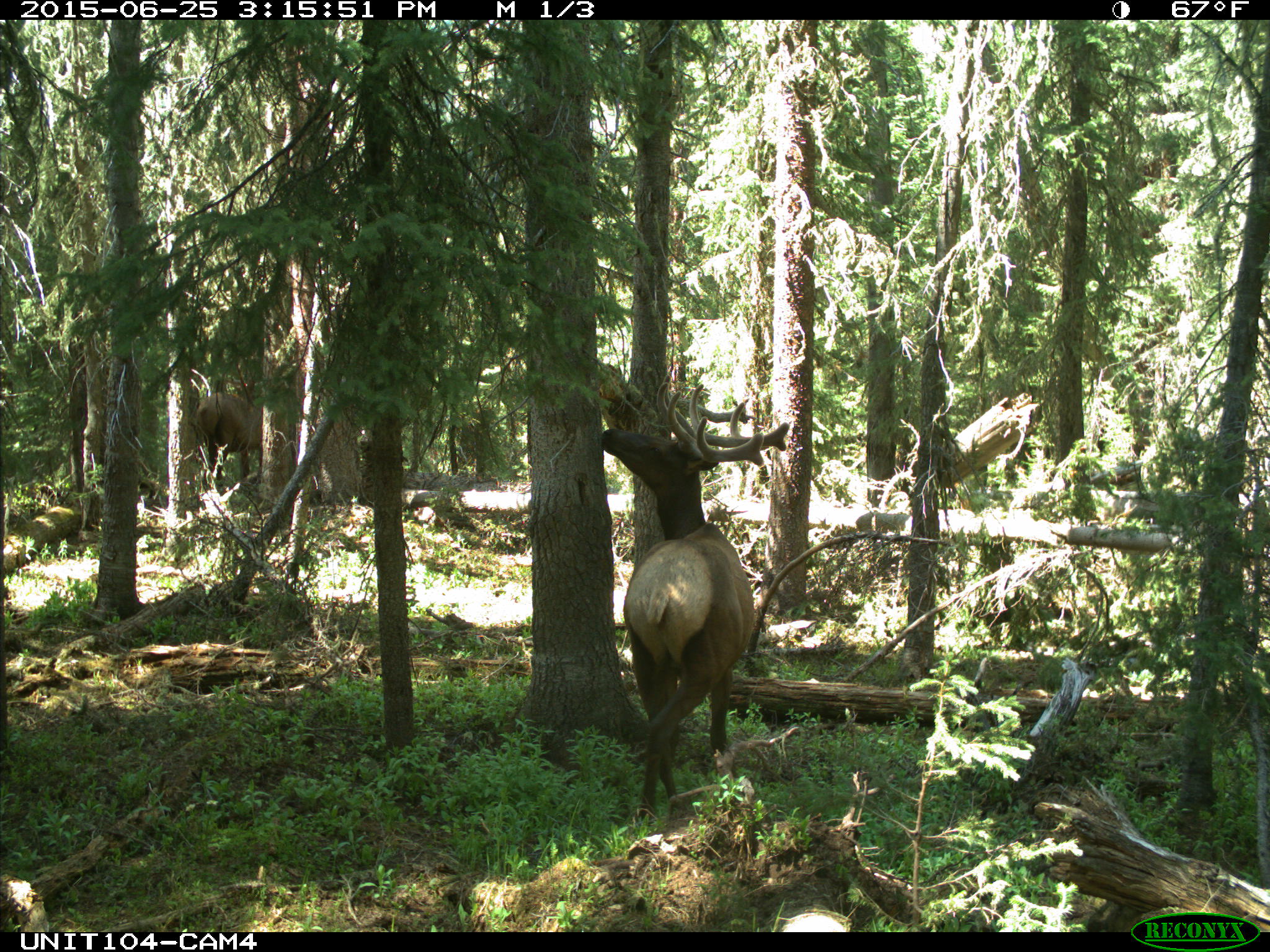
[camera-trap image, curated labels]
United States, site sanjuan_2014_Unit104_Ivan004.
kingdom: Animalia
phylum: Chordata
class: Mammalia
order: Artiodactyla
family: Cervidae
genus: Cervus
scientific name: Cervus elaphus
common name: red deer